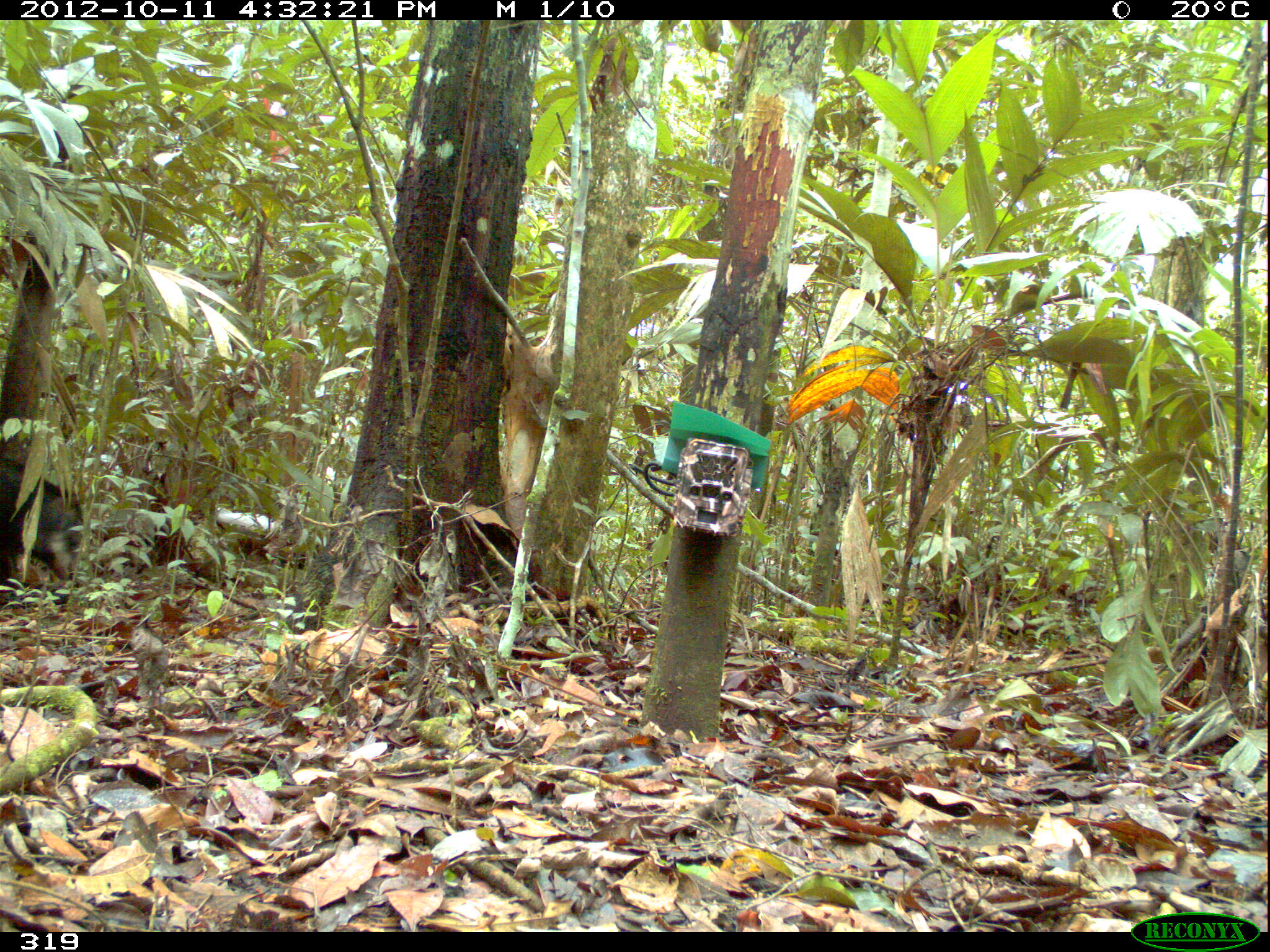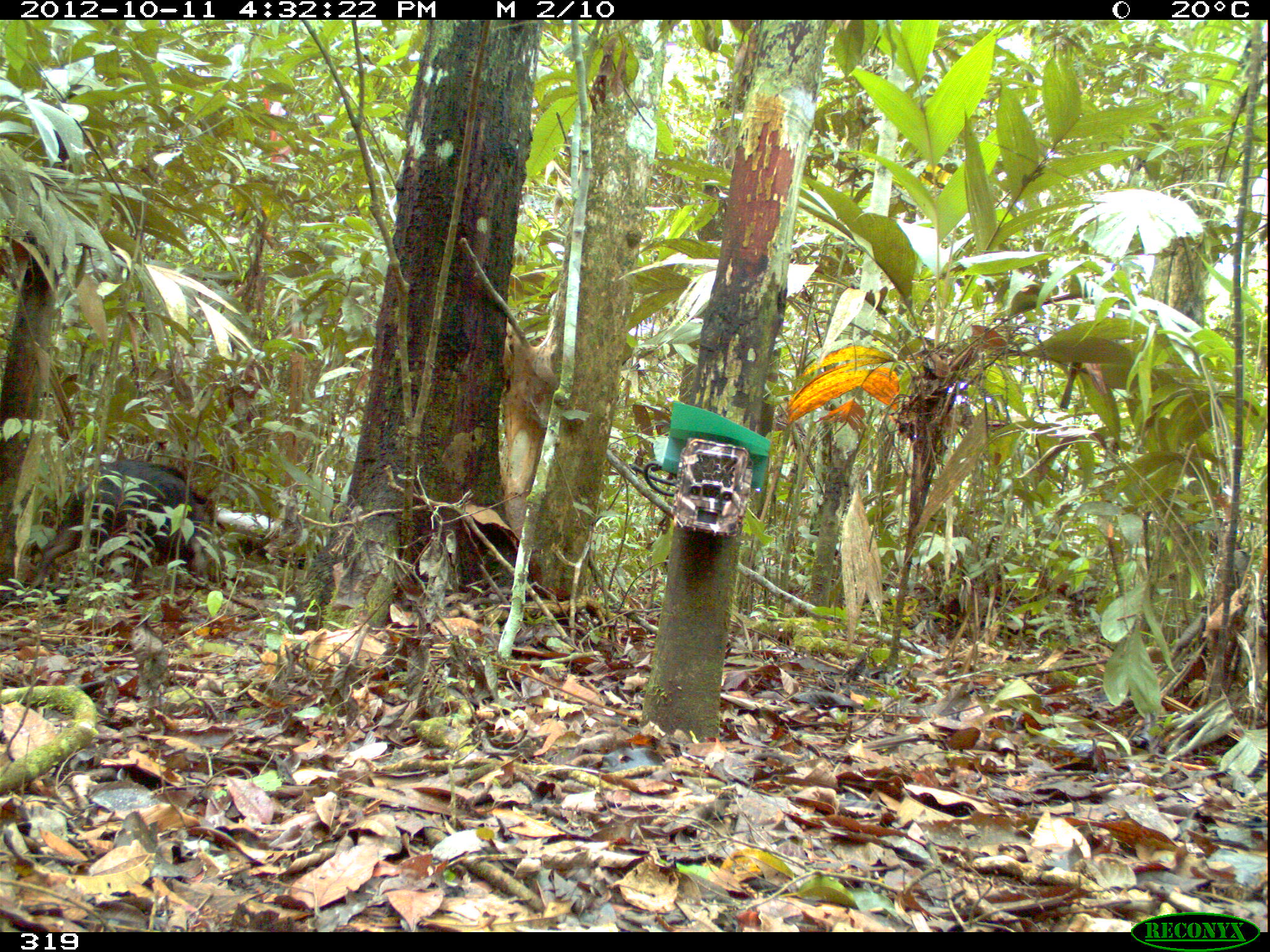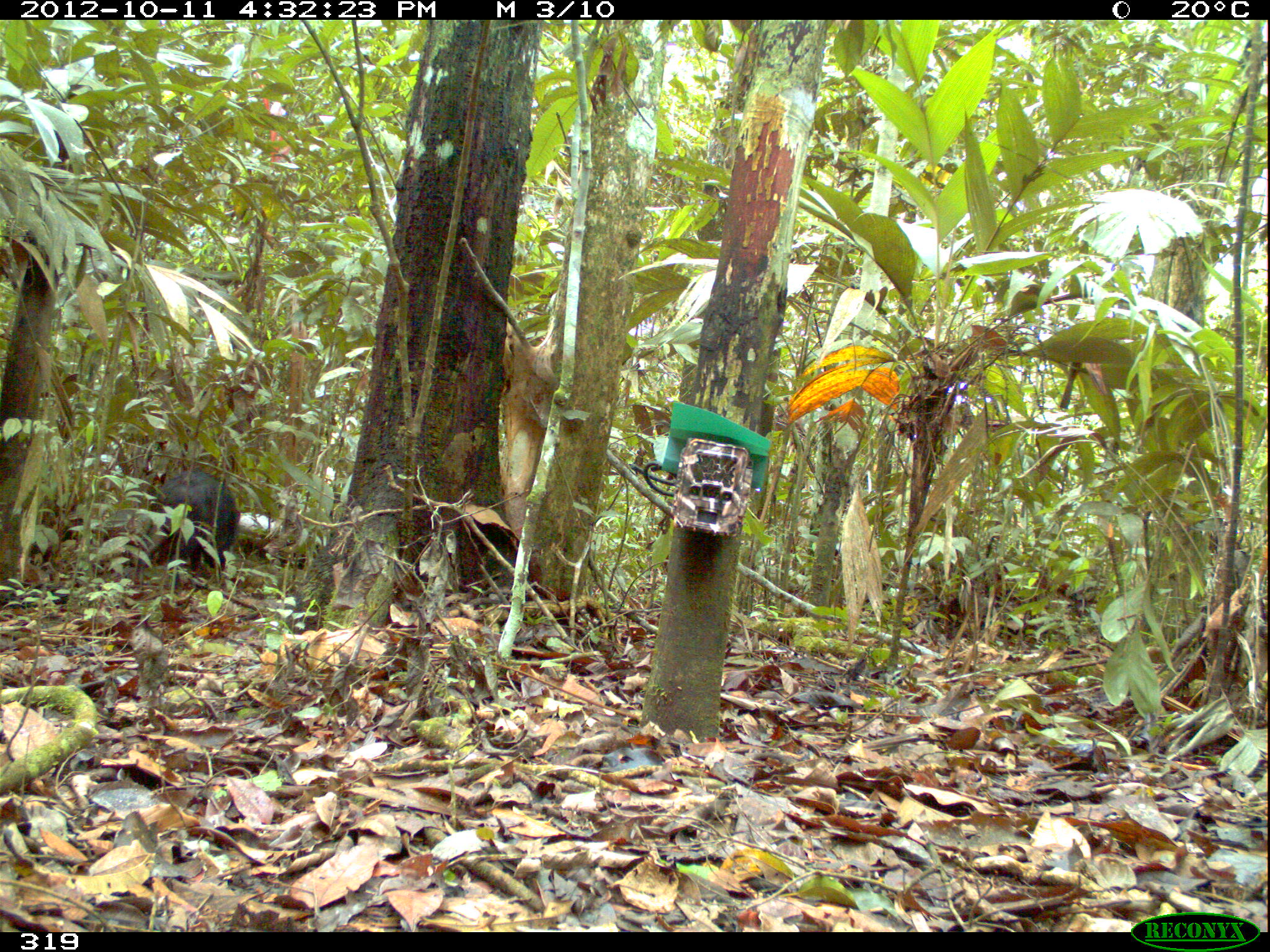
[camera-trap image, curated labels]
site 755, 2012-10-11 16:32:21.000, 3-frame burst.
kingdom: Animalia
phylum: Chordata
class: Mammalia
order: Artiodactyla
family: Tayassuidae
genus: Tayassu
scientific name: Tayassu pecari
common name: white-lipped peccary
Tayassu pecari (white-lipped peccary).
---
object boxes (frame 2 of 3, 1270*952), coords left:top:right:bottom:
tayassu pecari: 28:457:225:589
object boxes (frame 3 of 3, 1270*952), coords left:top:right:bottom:
tayassu pecari: 148:468:240:594